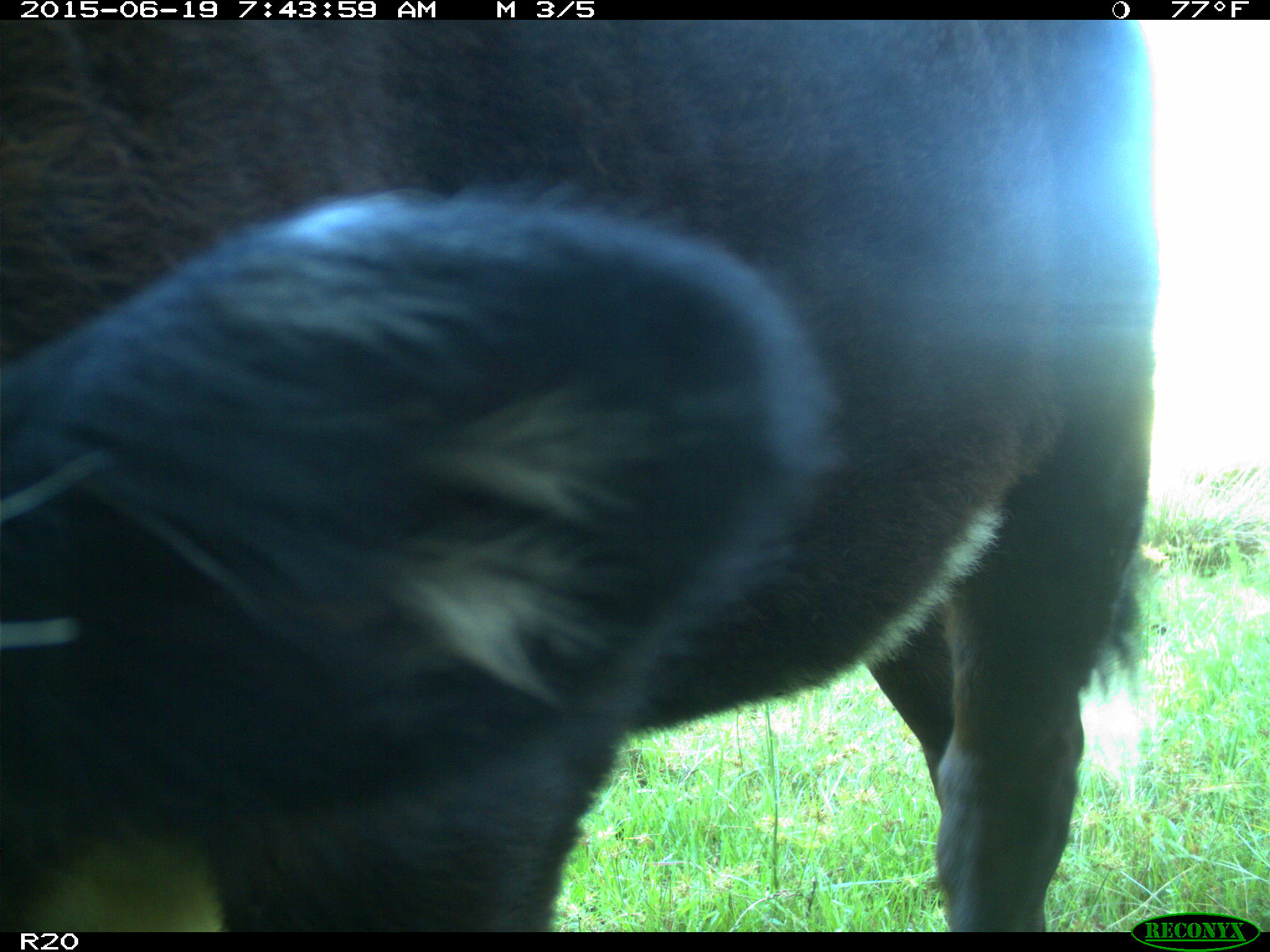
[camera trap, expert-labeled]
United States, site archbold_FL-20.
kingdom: Animalia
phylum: Chordata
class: Mammalia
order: Artiodactyla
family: Bovidae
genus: Bos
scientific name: Bos taurus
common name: domestic cow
Bos taurus (domestic cow).